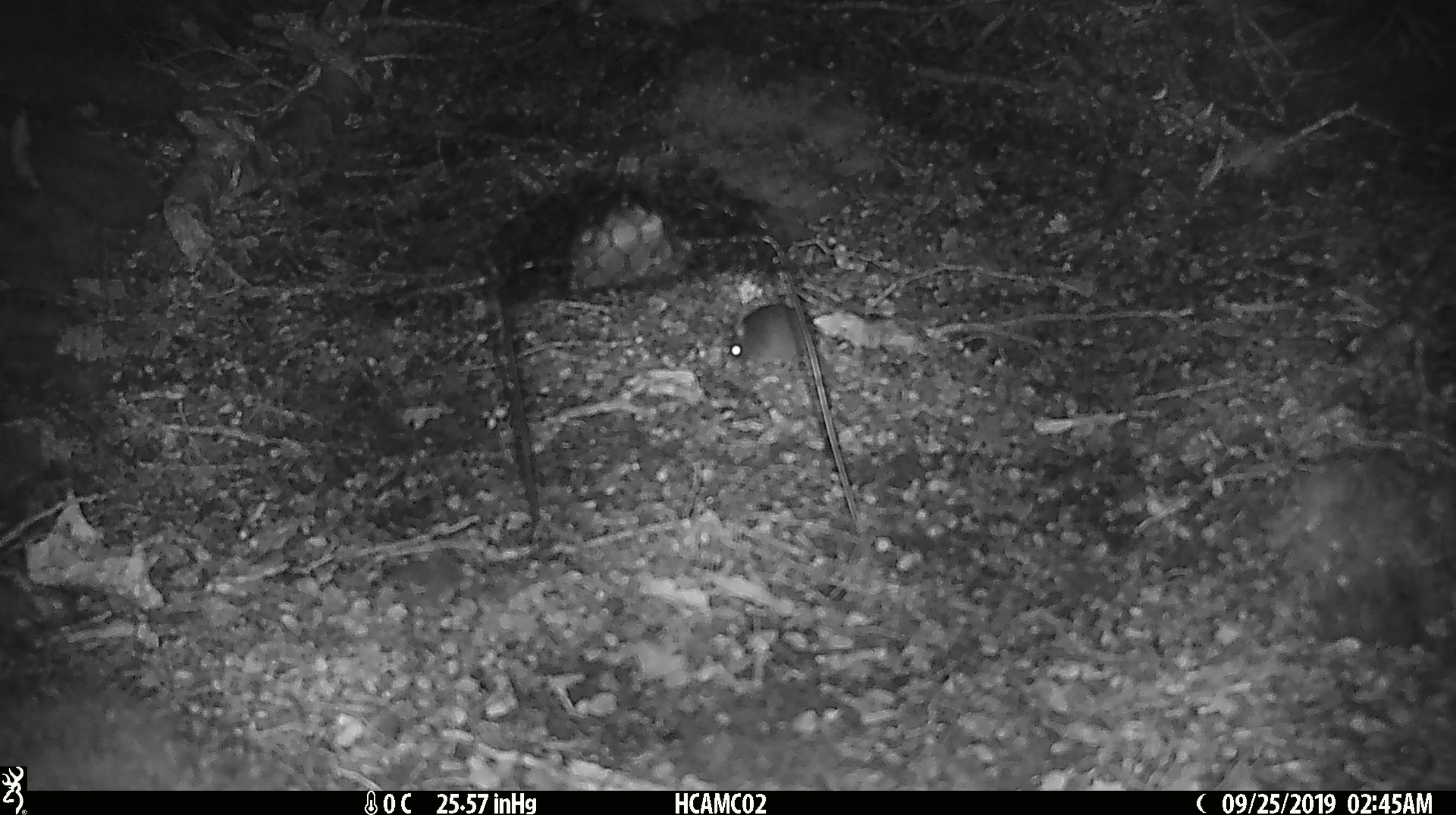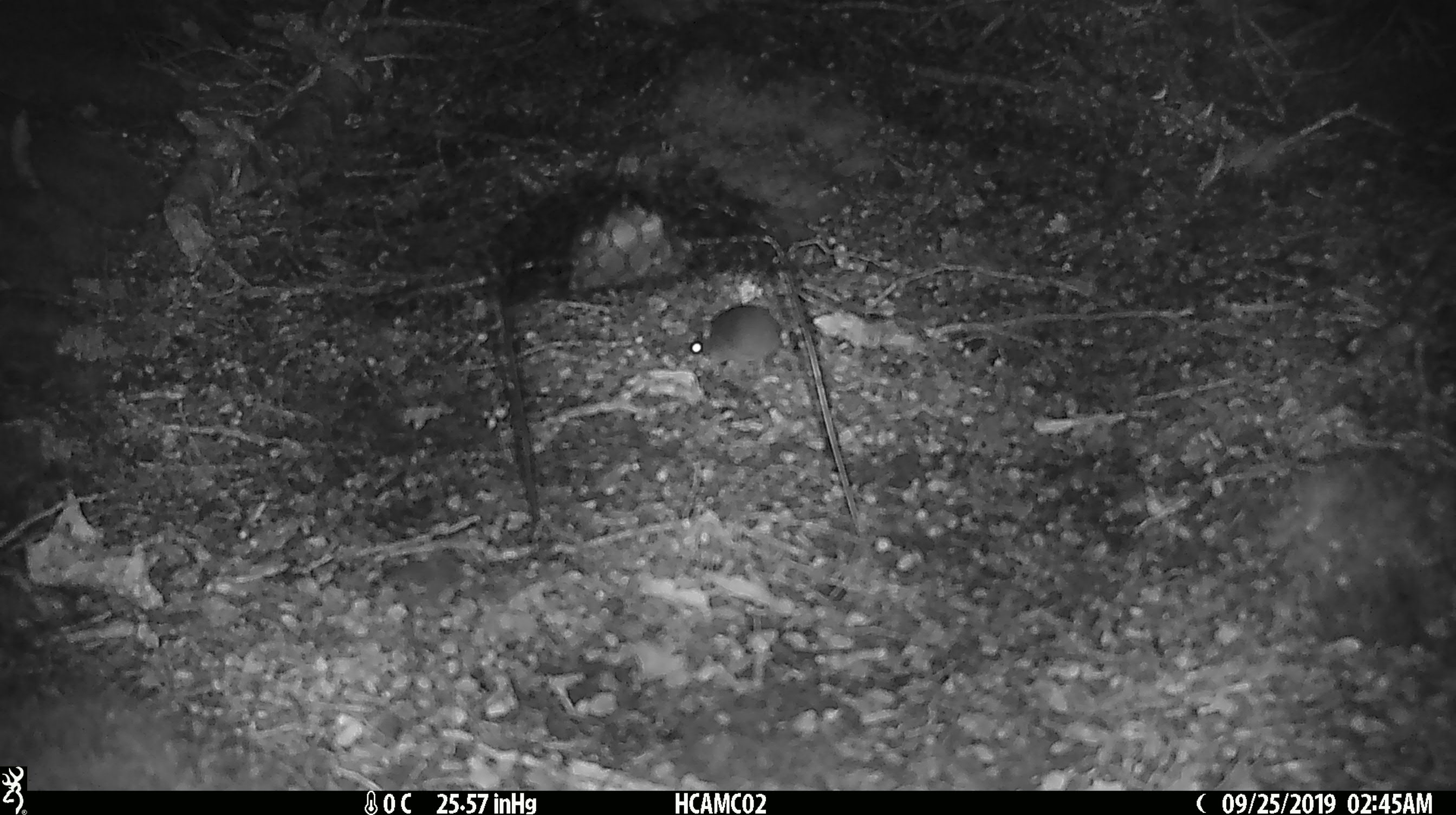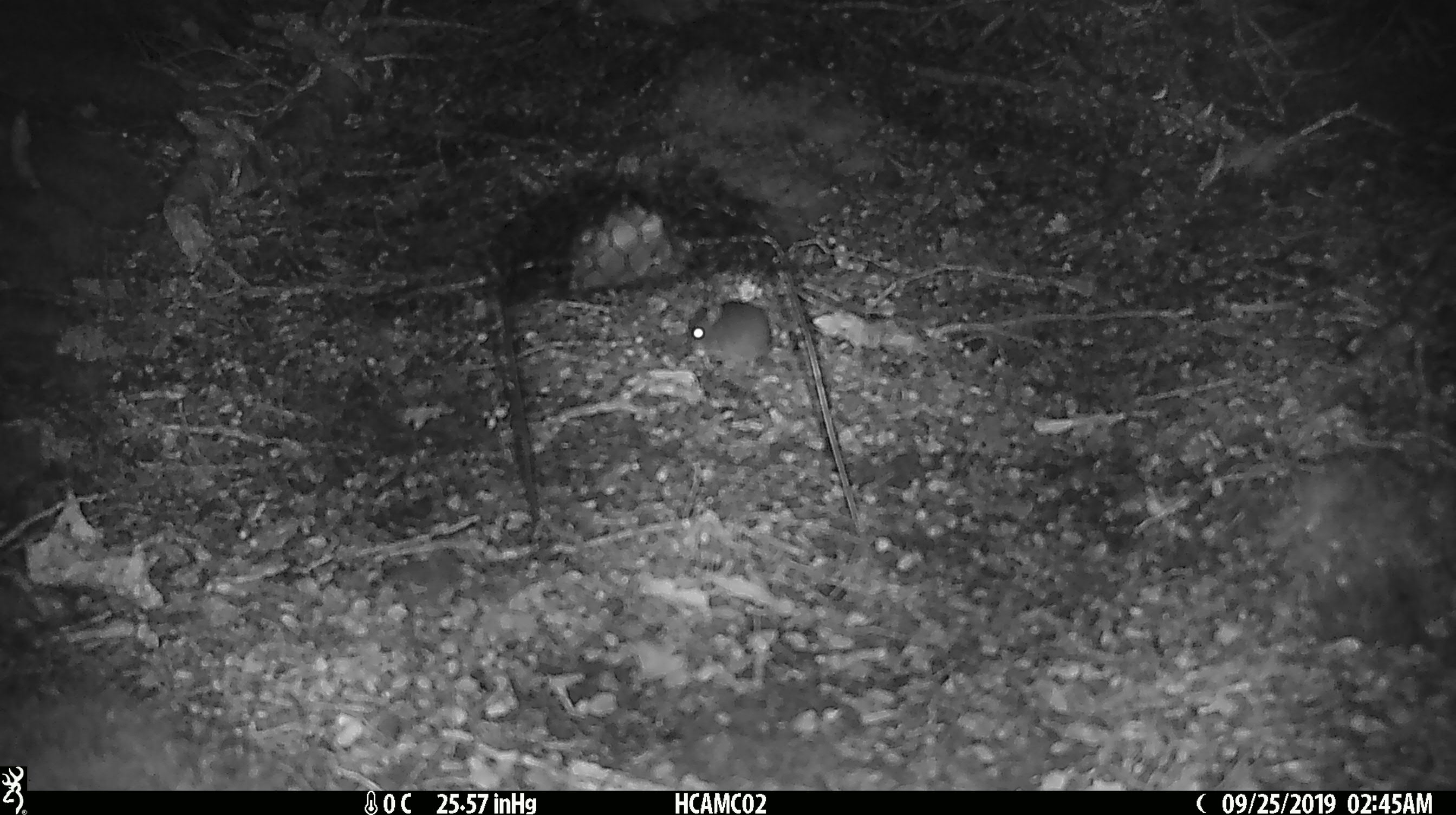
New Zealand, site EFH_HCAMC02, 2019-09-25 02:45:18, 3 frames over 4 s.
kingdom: Animalia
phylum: Chordata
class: Mammalia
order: Rodentia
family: Muridae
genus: Mus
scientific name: Mus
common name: mouse